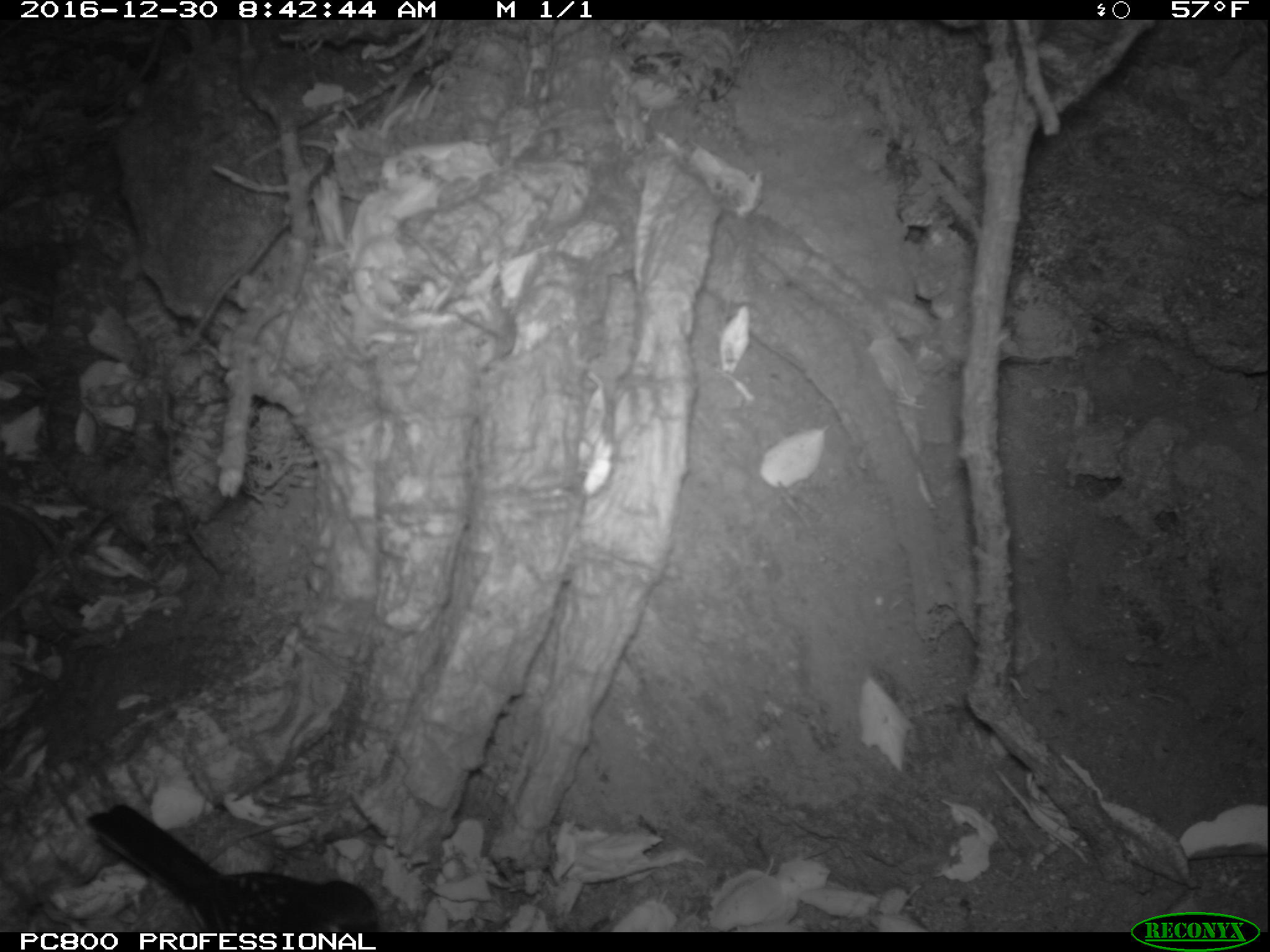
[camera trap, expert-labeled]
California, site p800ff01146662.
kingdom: Animalia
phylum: Chordata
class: Aves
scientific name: Aves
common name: bird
Bird (Aves).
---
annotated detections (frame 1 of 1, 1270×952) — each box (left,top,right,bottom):
bird: (87,804,378,932)